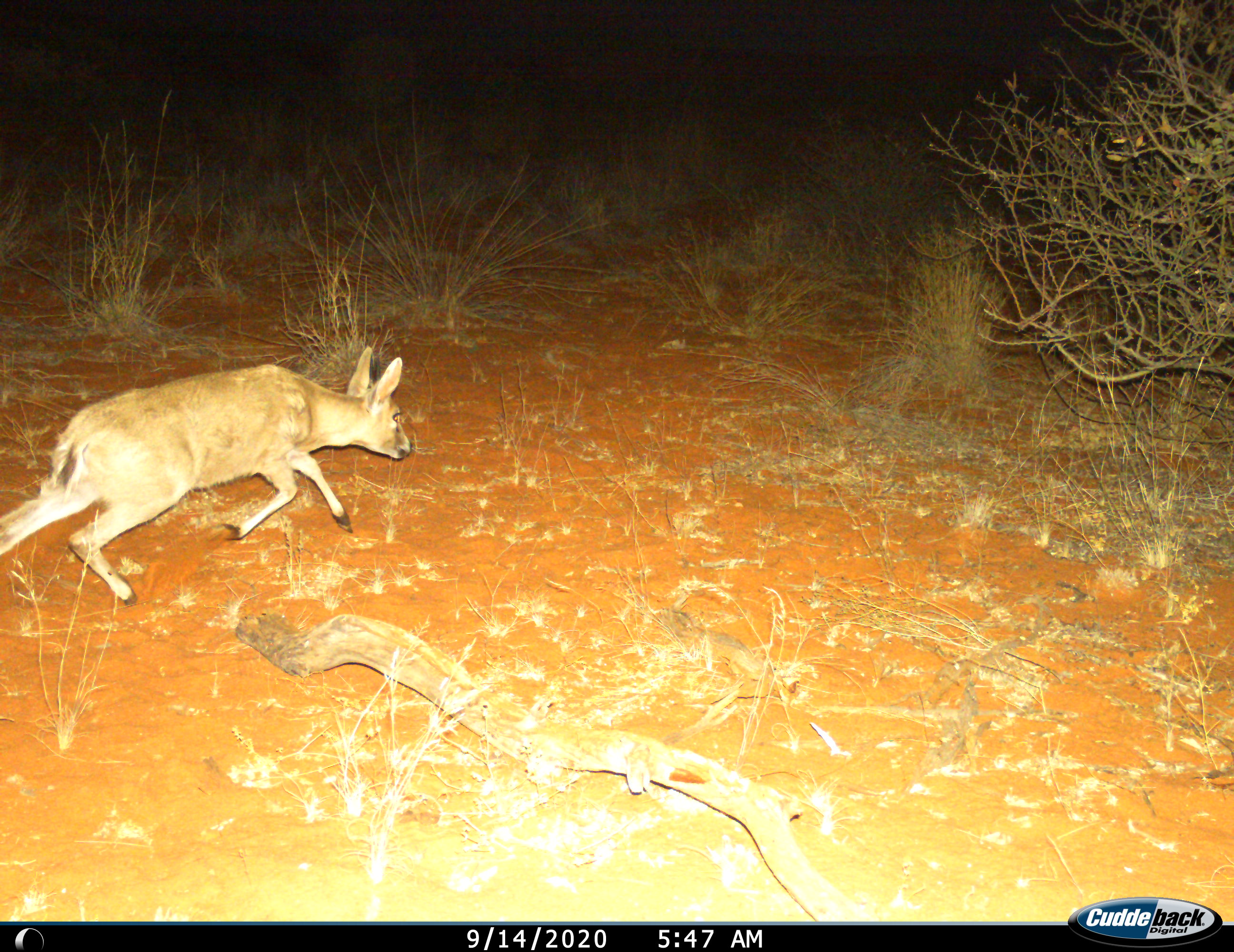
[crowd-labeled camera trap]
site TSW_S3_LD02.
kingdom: Animalia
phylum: Chordata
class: Mammalia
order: Artiodactyla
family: Bovidae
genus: Sylvicapra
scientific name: Sylvicapra grimmia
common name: common duiker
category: duikercommongrey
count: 1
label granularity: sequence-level